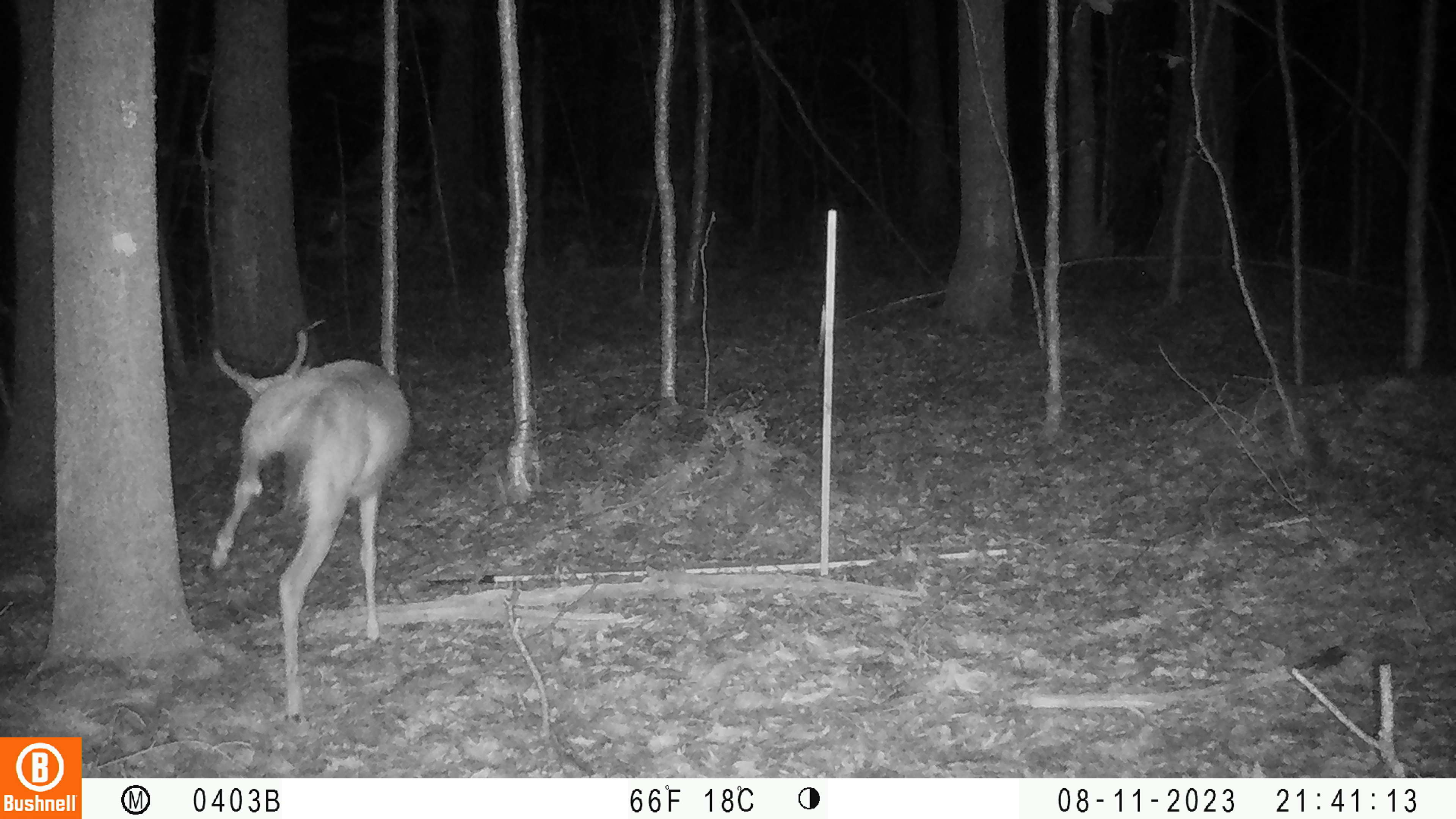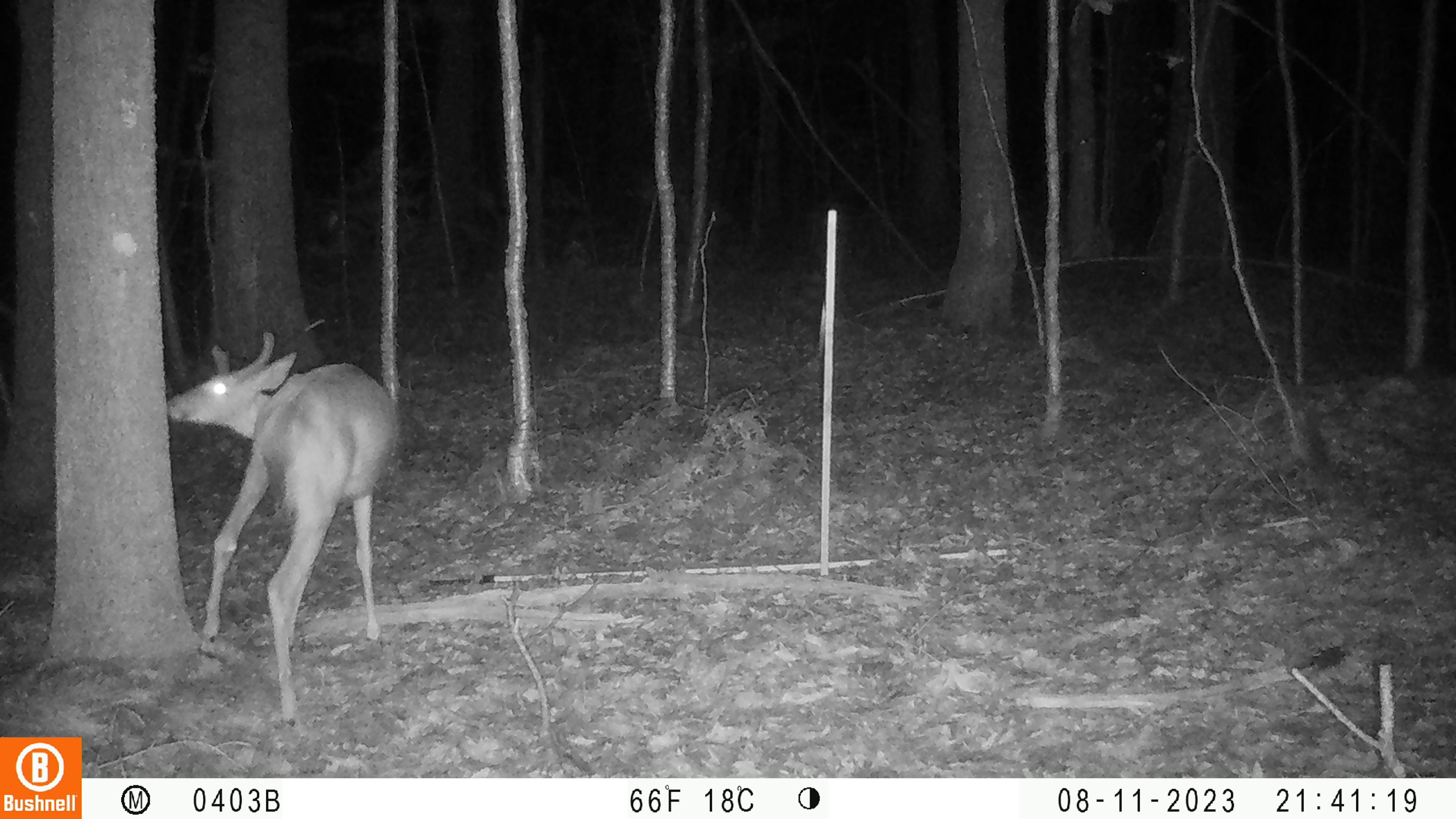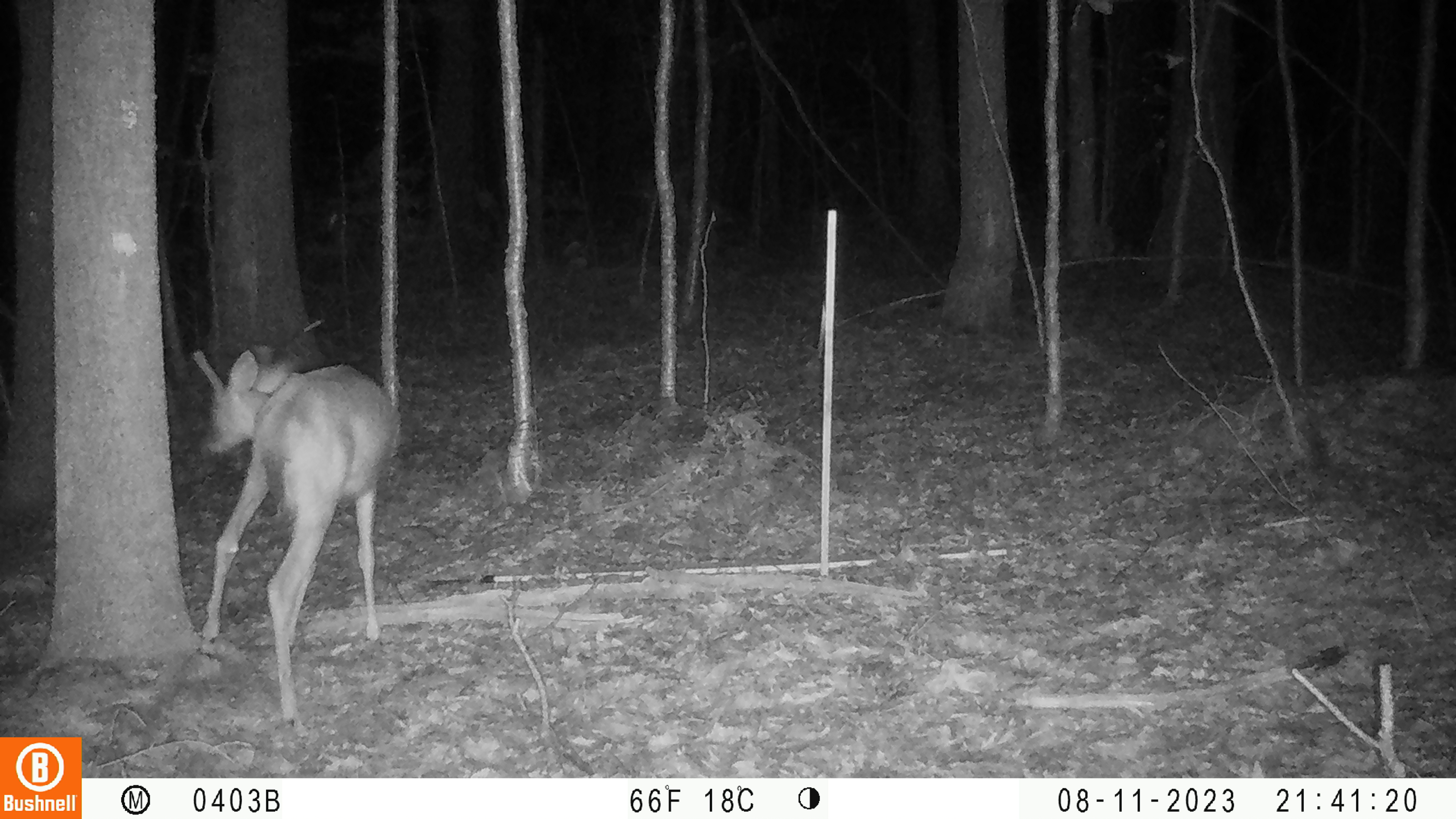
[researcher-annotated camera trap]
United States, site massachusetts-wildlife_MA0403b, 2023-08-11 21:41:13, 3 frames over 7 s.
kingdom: Animalia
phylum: Chordata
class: Mammalia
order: Artiodactyla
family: Cervidae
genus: Odocoileus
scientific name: Odocoileus virginianus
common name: white-tailed deer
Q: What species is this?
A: White-tailed deer (Odocoileus virginianus).